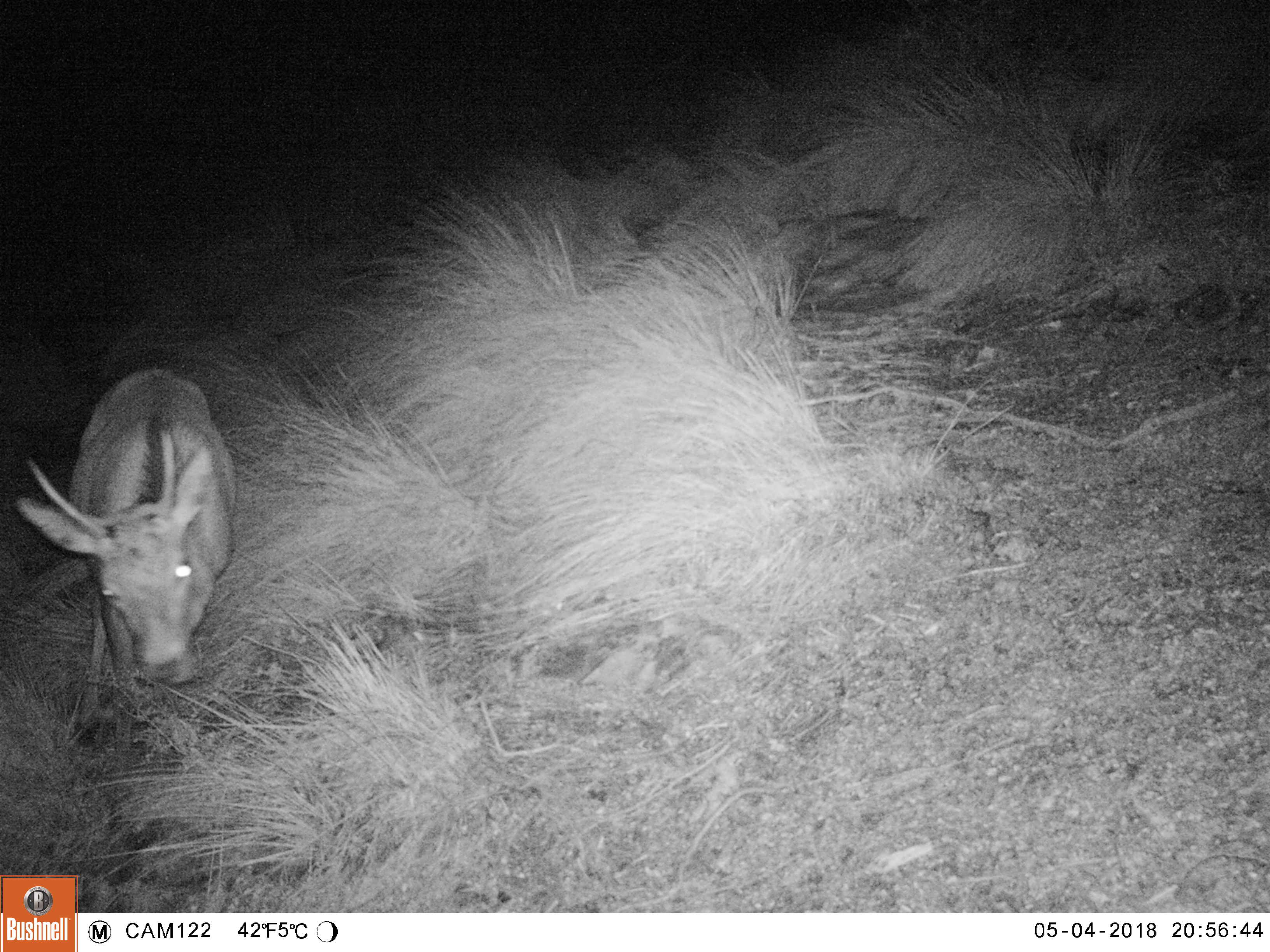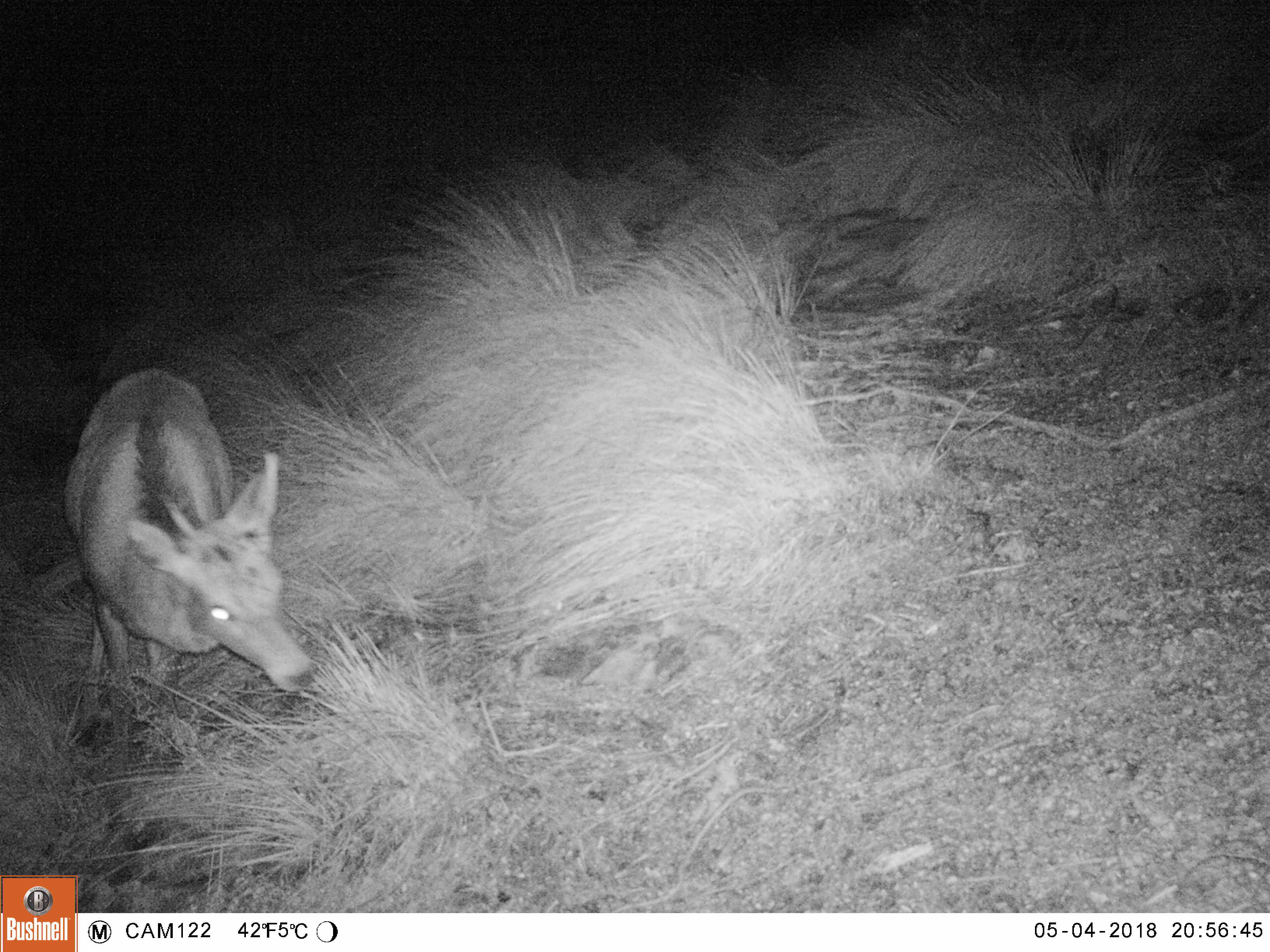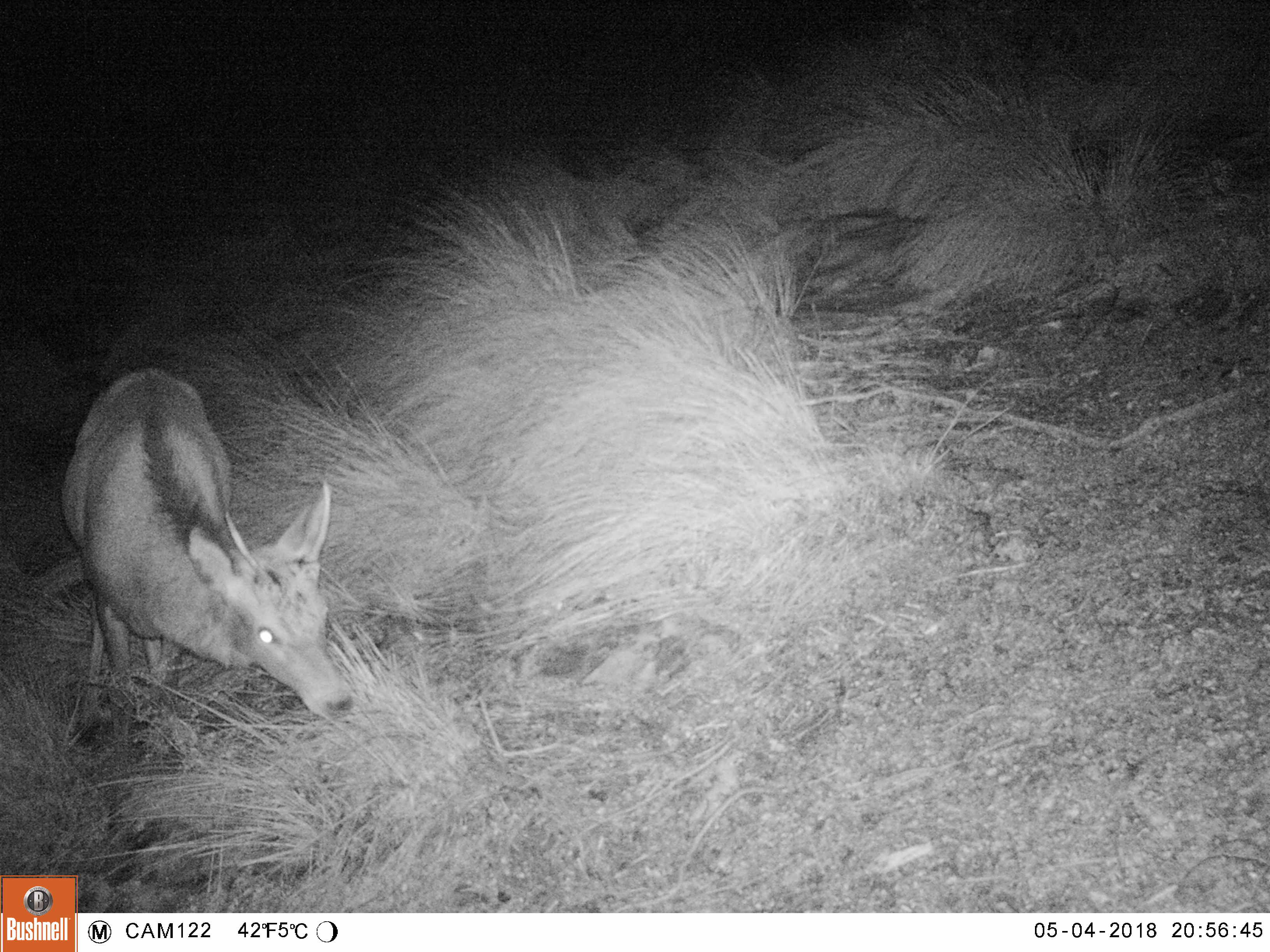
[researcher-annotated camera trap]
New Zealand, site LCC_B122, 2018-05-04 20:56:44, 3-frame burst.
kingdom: Animalia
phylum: Chordata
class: Mammalia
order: Artiodactyla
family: Cervidae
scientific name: Cervidae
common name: deer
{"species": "deer (Cervidae)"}